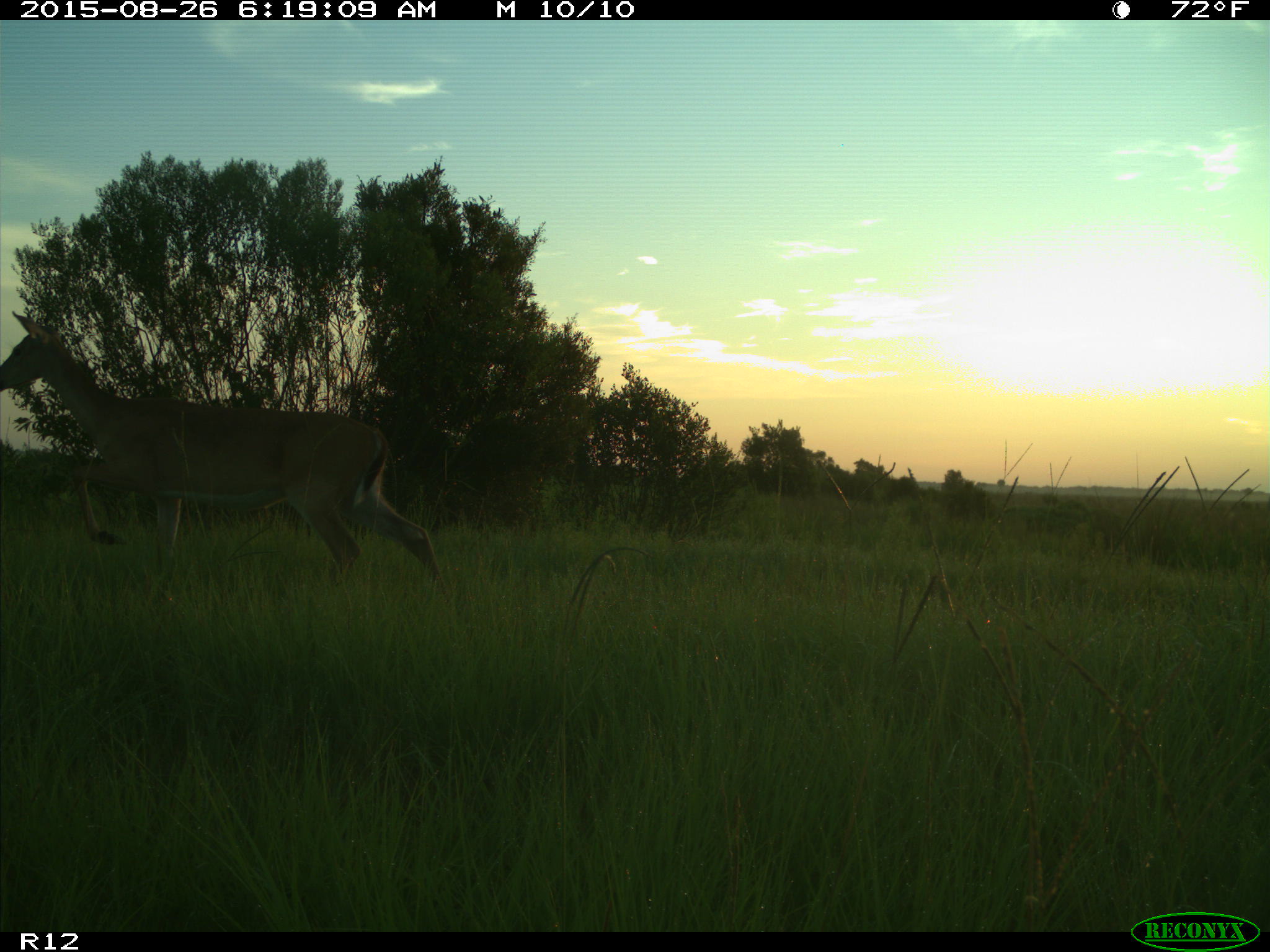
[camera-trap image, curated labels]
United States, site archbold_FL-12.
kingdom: Animalia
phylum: Chordata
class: Mammalia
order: Artiodactyla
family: Cervidae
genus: Odocoileus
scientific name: Odocoileus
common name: deer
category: unidentified deer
Unidentified deer (deer) (Odocoileus).